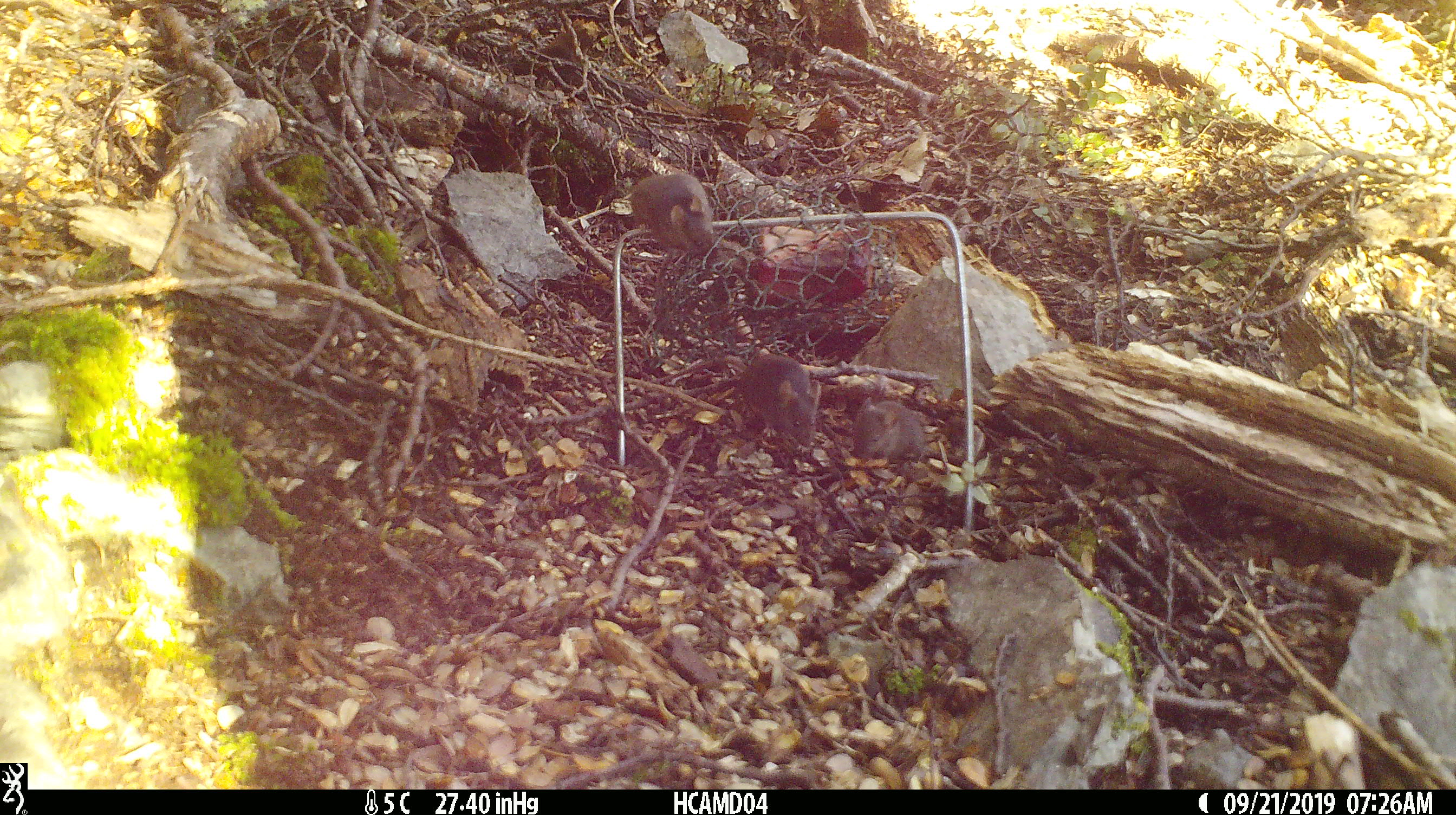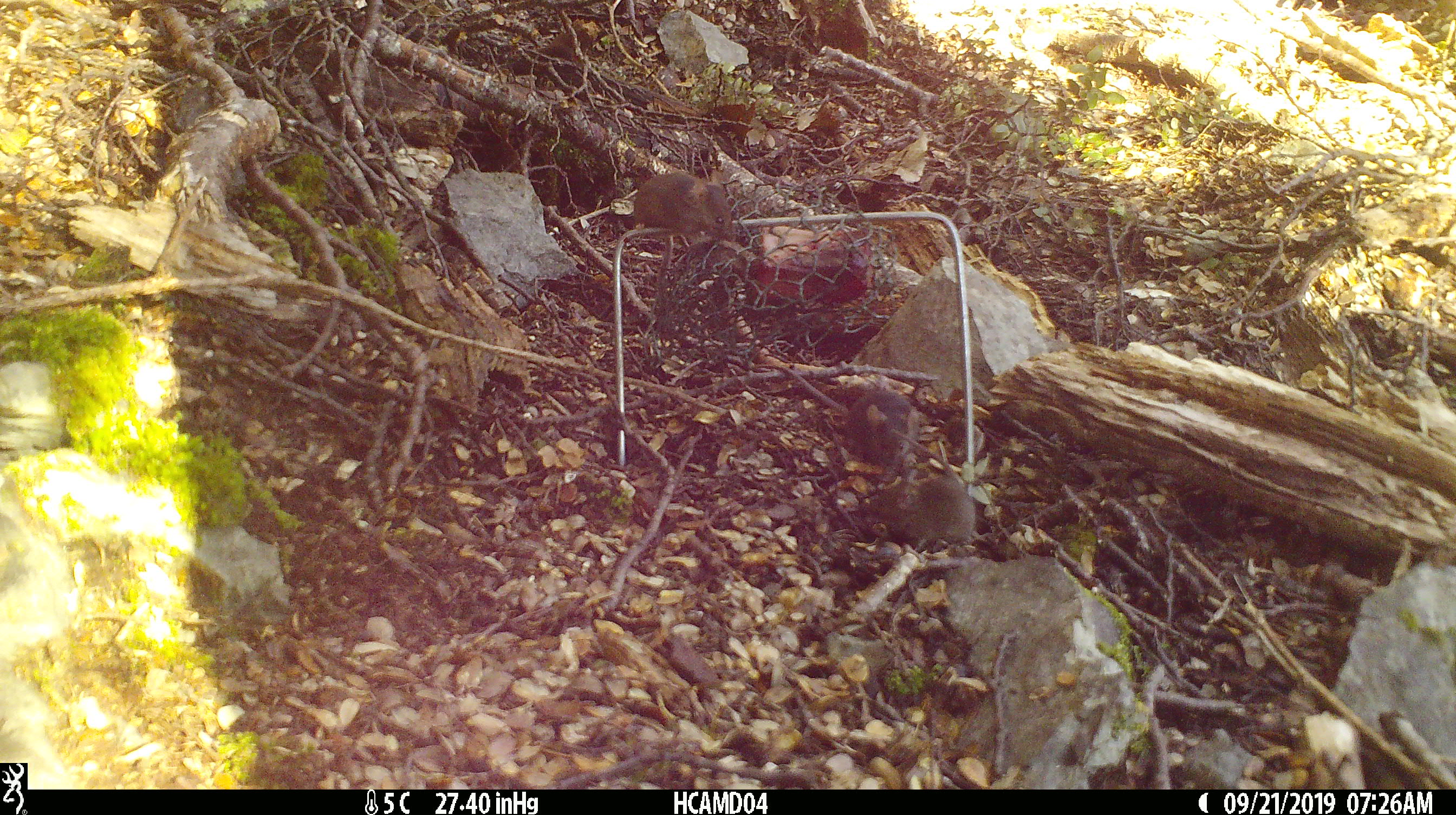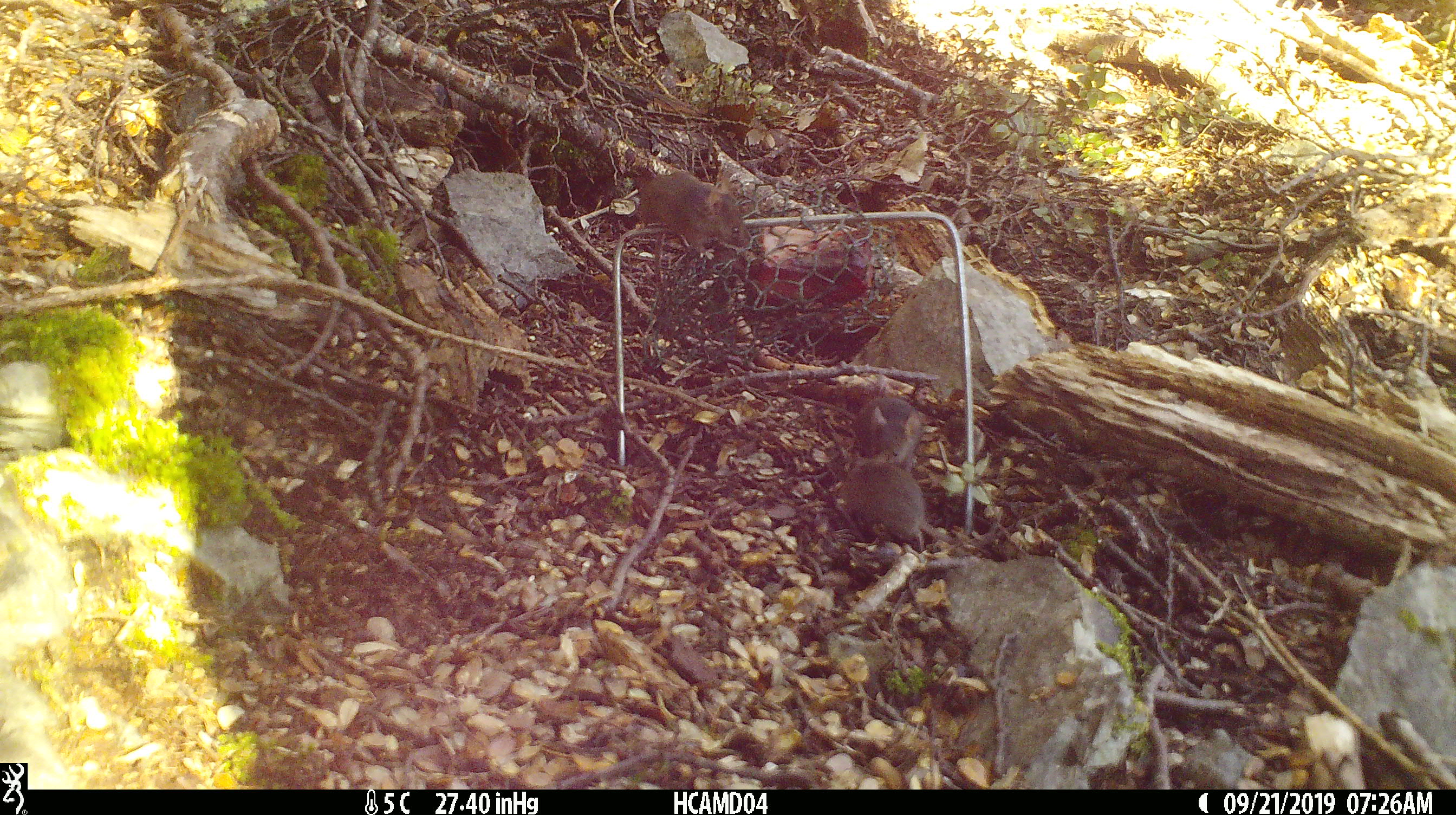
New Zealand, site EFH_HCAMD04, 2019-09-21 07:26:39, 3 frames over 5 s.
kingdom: Animalia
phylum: Chordata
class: Mammalia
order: Rodentia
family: Muridae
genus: Mus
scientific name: Mus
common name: mouse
Mouse (Mus).